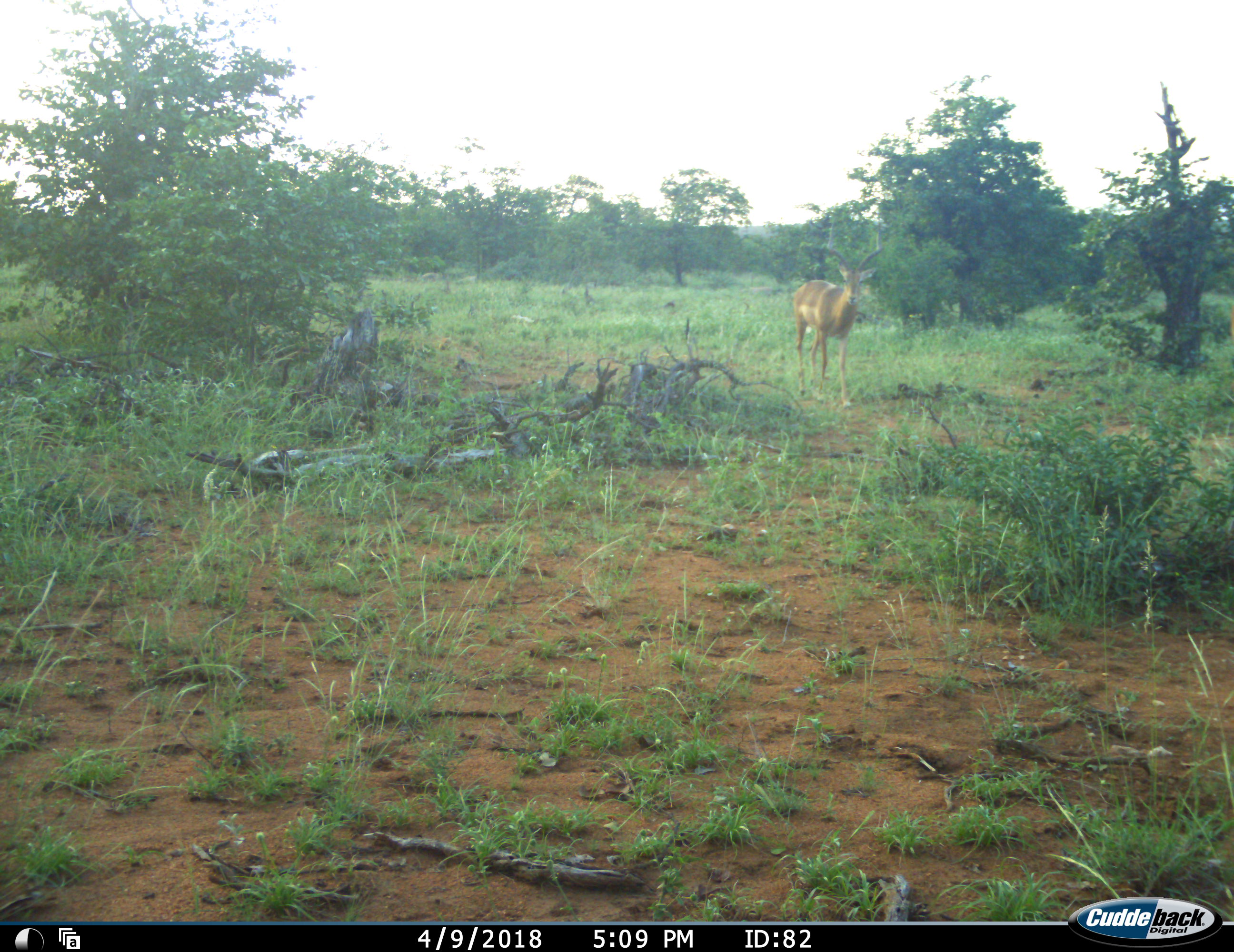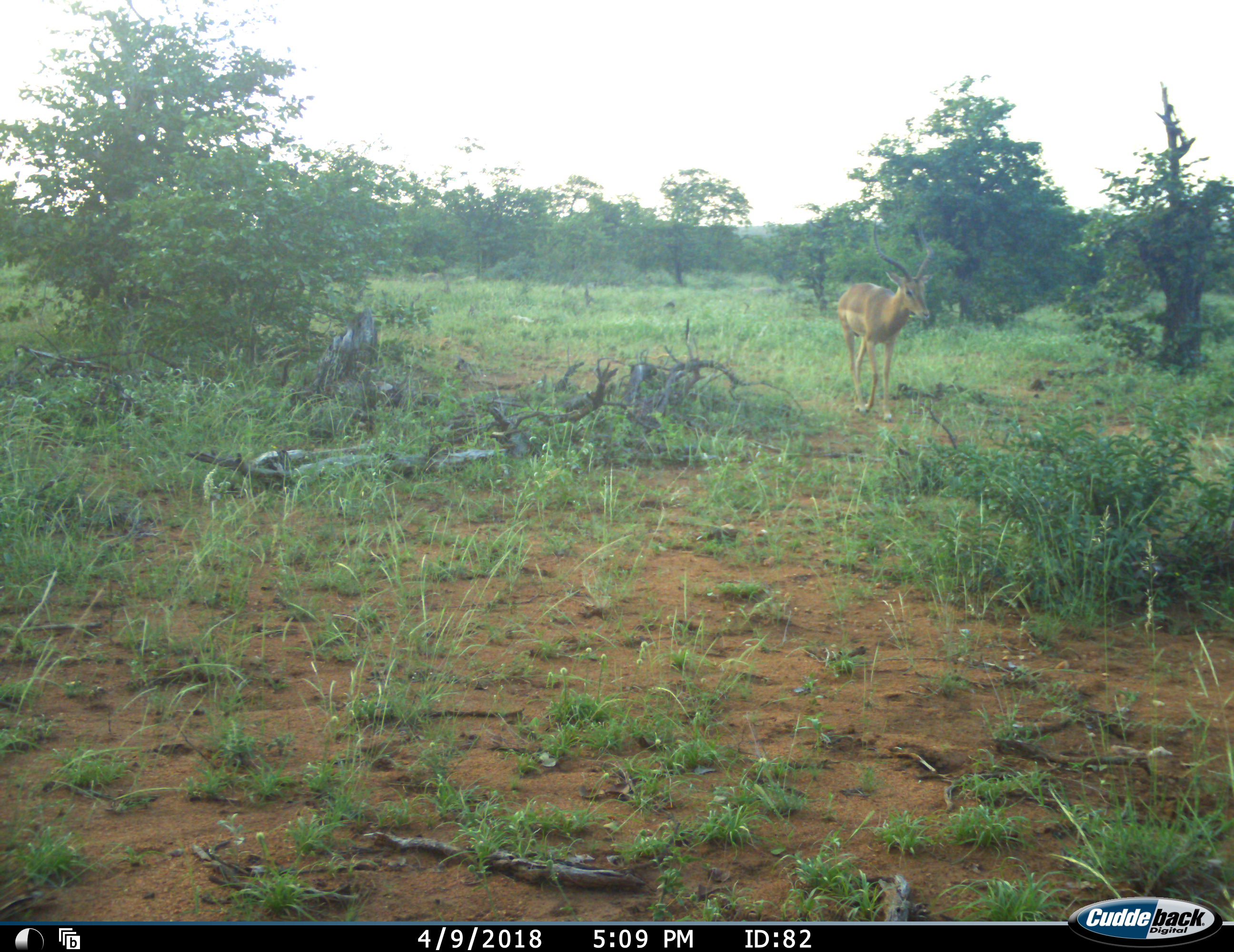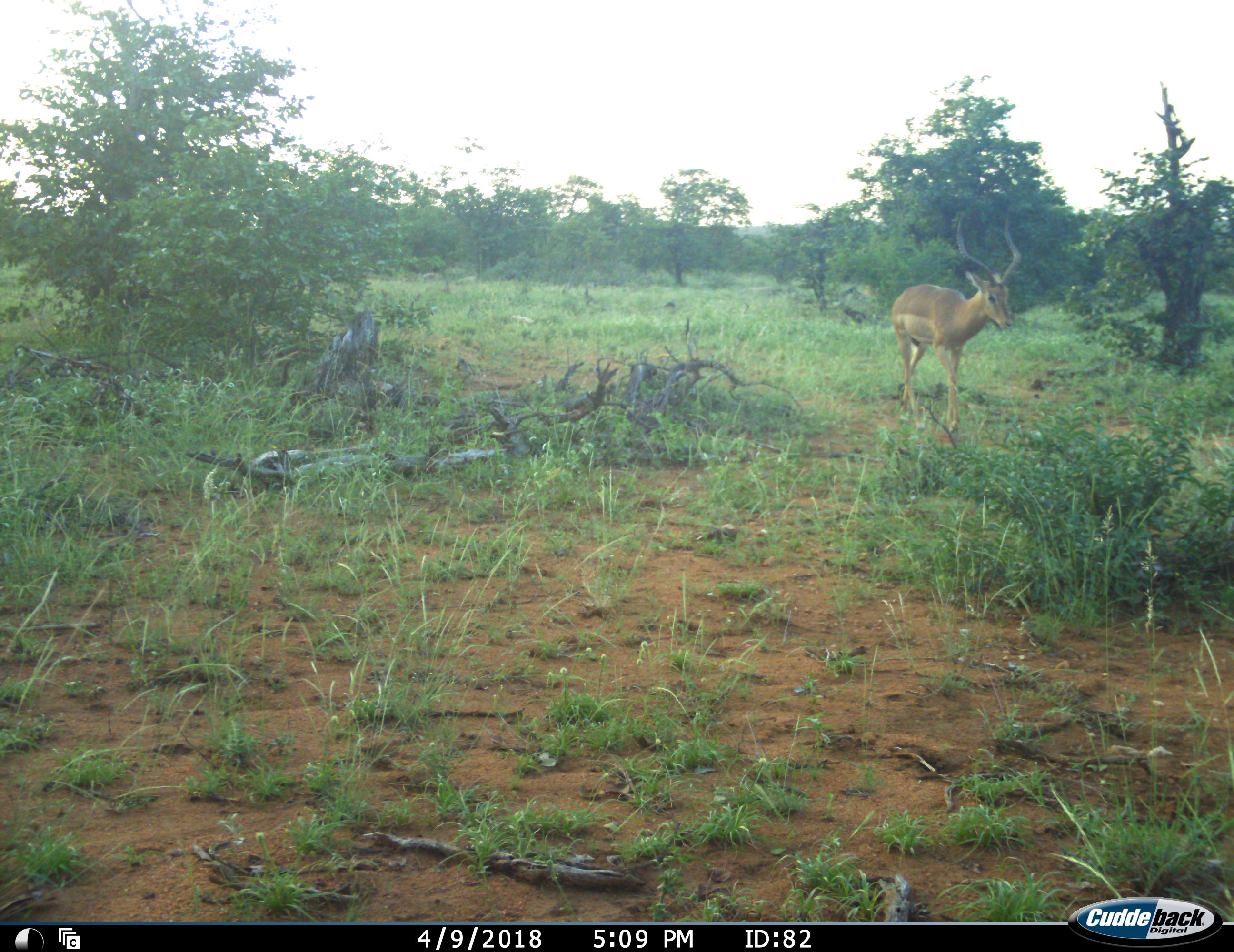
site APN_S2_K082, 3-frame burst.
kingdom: Animalia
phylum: Chordata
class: Mammalia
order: Artiodactyla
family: Bovidae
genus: Aepyceros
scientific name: Aepyceros melampus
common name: impala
Impala (Aepyceros melampus), count 1. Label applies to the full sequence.